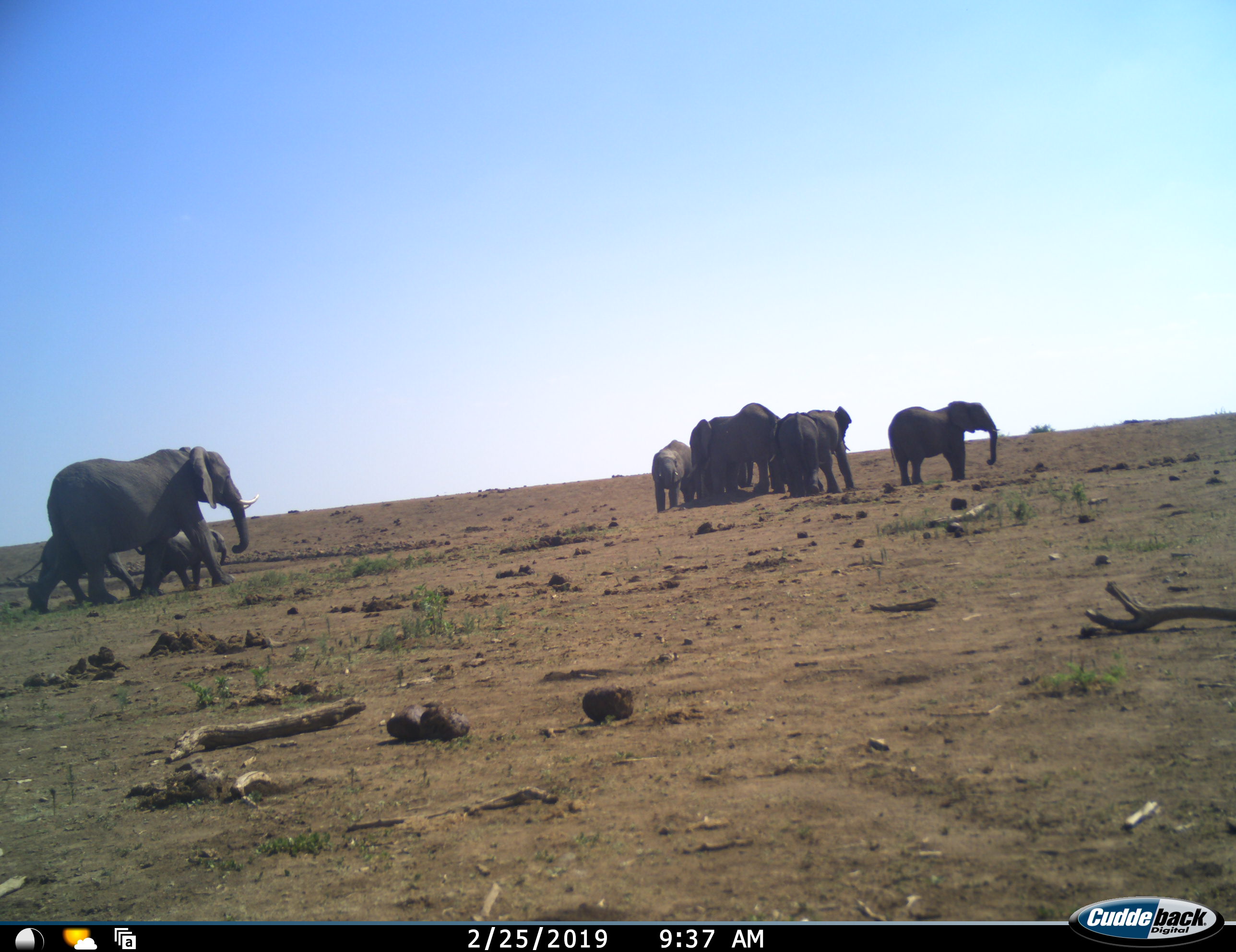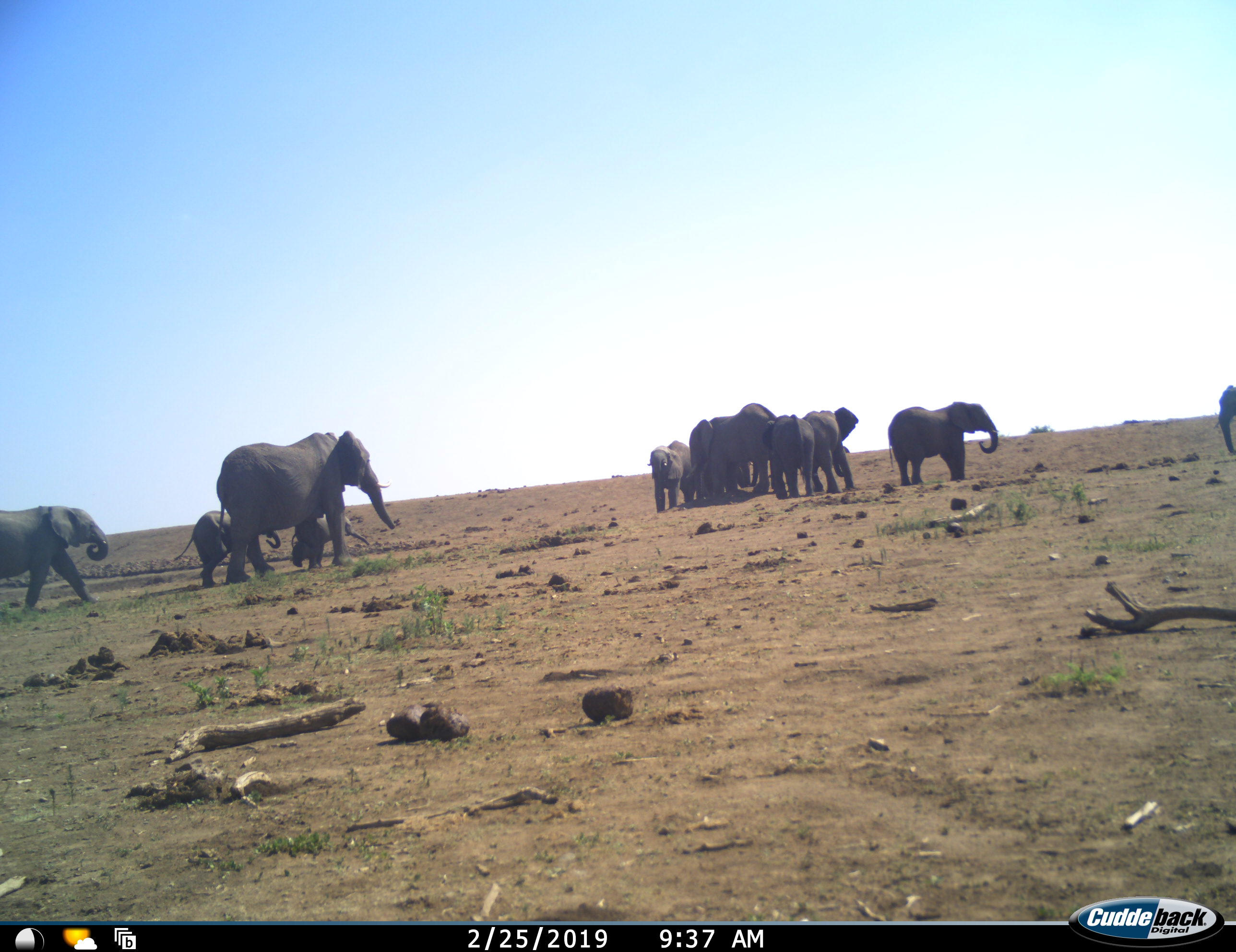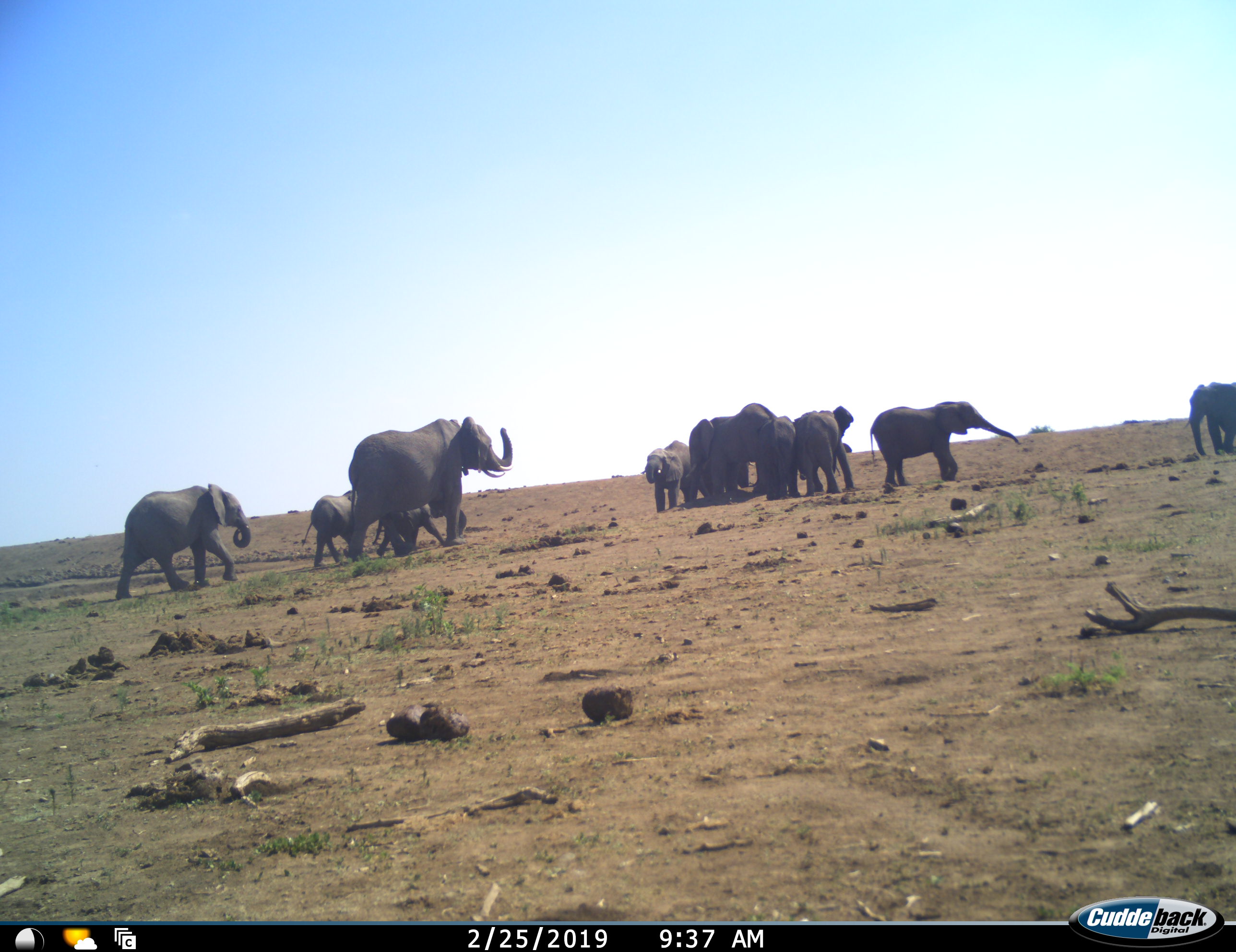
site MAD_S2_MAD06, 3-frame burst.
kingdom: Animalia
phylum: Chordata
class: Mammalia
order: Proboscidea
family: Elephantidae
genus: Loxodonta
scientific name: Loxodonta africana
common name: african bush elephant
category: elephant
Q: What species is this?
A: Elephant (african bush elephant) (Loxodonta africana).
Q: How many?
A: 11-50.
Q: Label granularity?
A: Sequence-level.